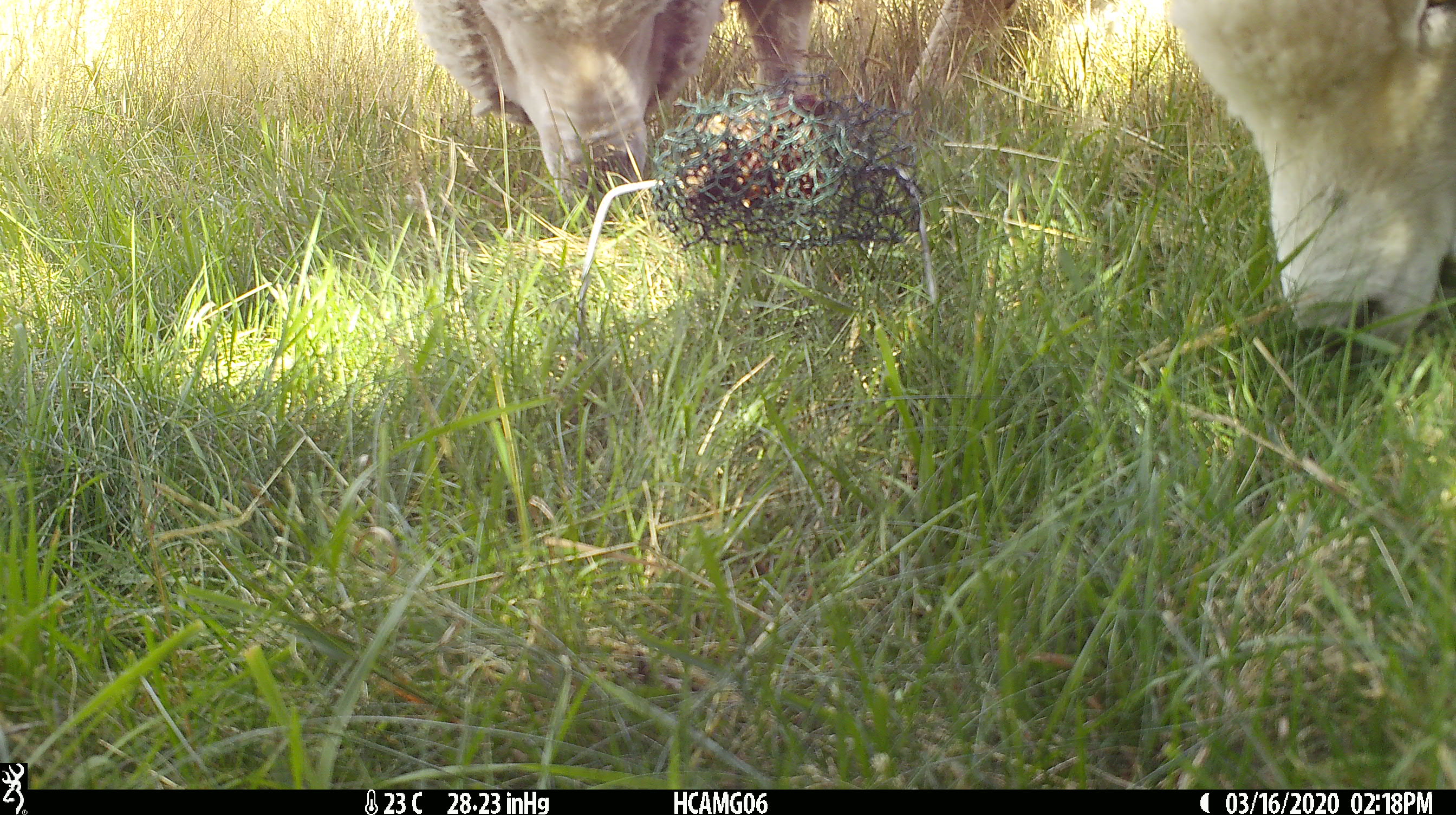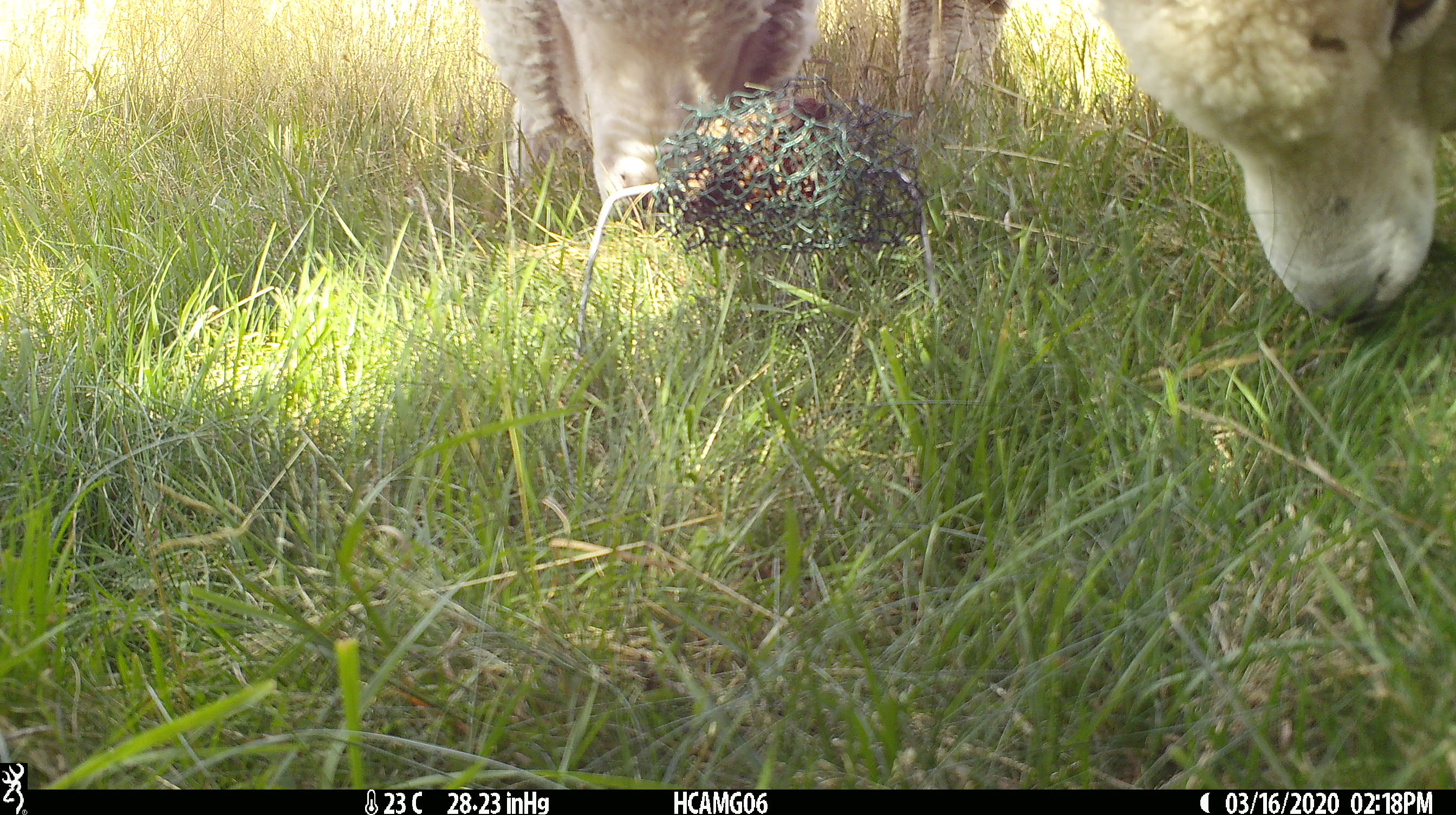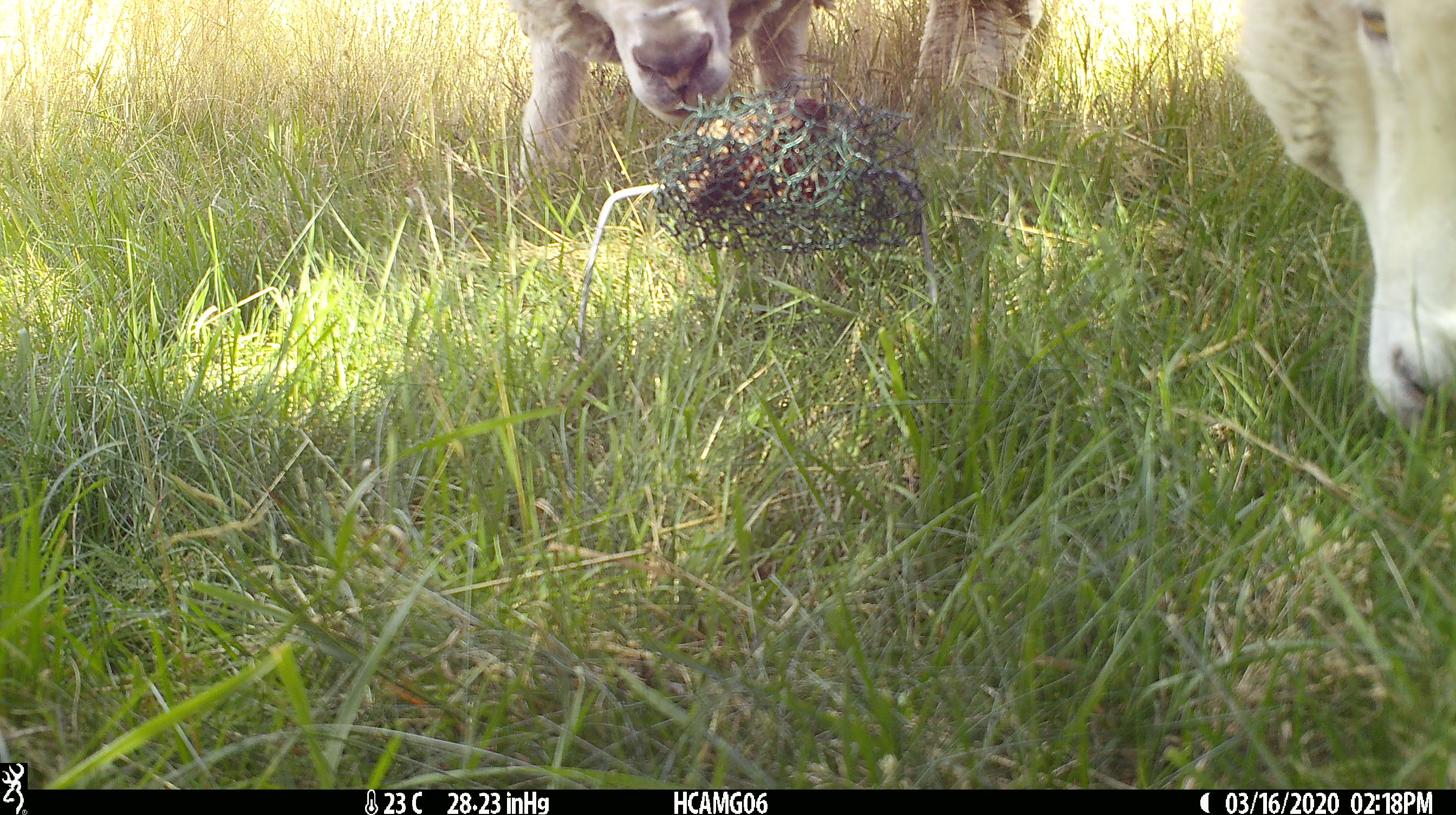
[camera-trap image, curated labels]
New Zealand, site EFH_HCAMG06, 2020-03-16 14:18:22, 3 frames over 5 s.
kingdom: Animalia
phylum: Chordata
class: Mammalia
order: Artiodactyla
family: Bovidae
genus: Ovis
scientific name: Ovis aries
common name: domestic sheep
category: sheep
Sheep (domestic sheep) (Ovis aries).